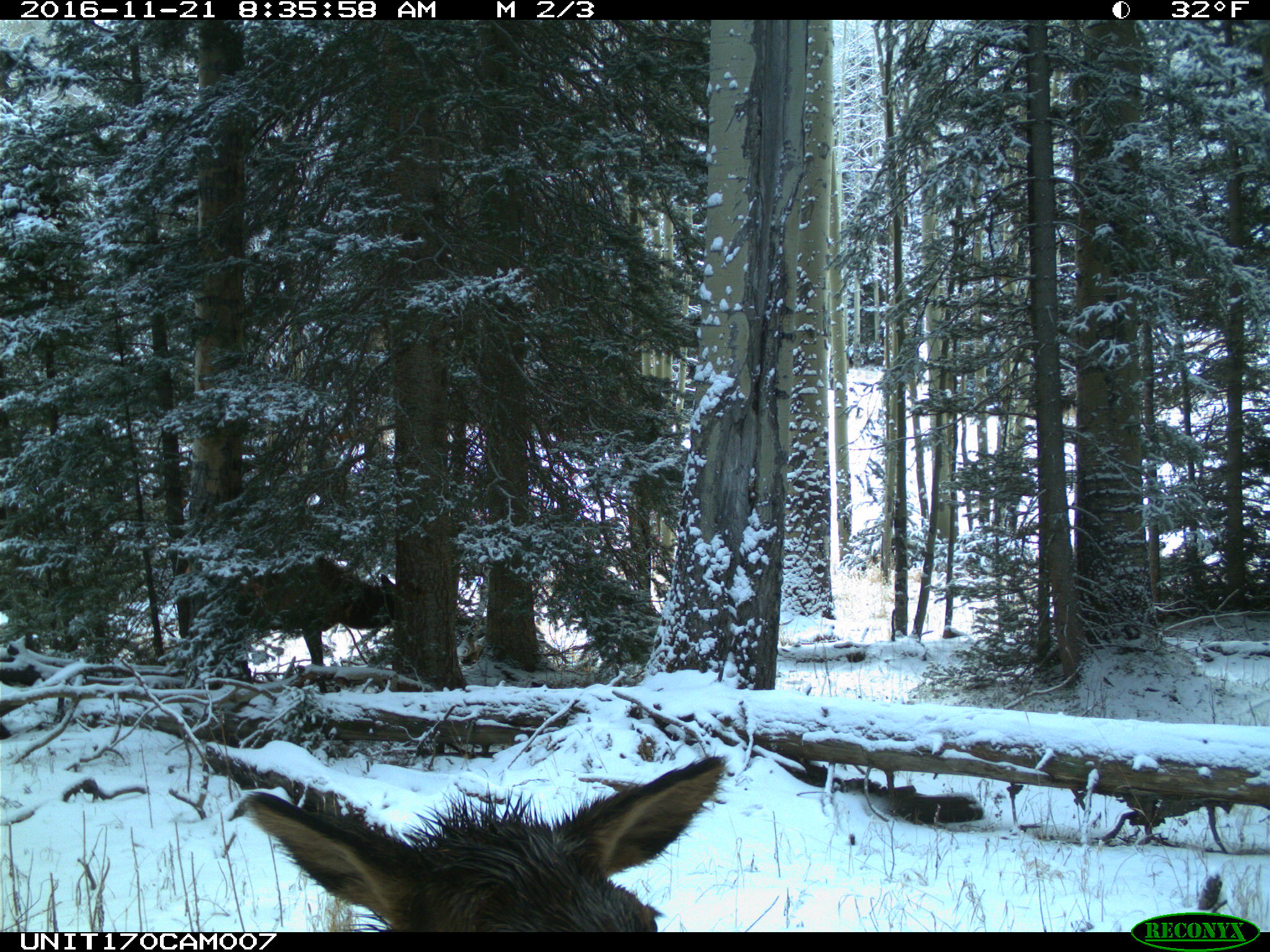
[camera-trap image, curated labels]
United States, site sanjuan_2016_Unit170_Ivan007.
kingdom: Animalia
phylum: Chordata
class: Mammalia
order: Artiodactyla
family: Cervidae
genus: Cervus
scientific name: Cervus elaphus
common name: red deer